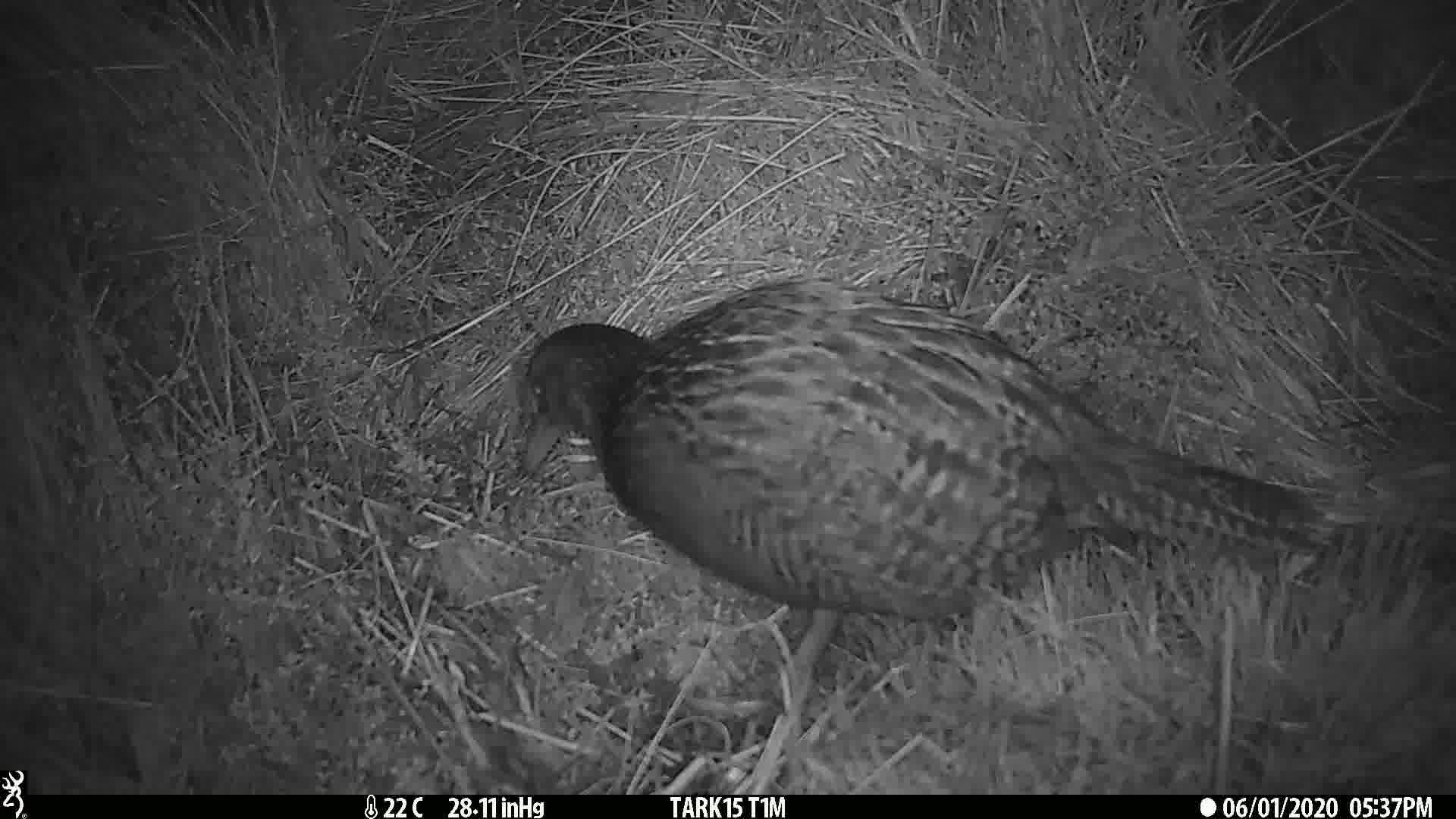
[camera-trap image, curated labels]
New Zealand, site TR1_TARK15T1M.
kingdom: Animalia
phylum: Chordata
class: Aves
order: Gruiformes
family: Rallidae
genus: Gallirallus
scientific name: Gallirallus australis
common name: weka